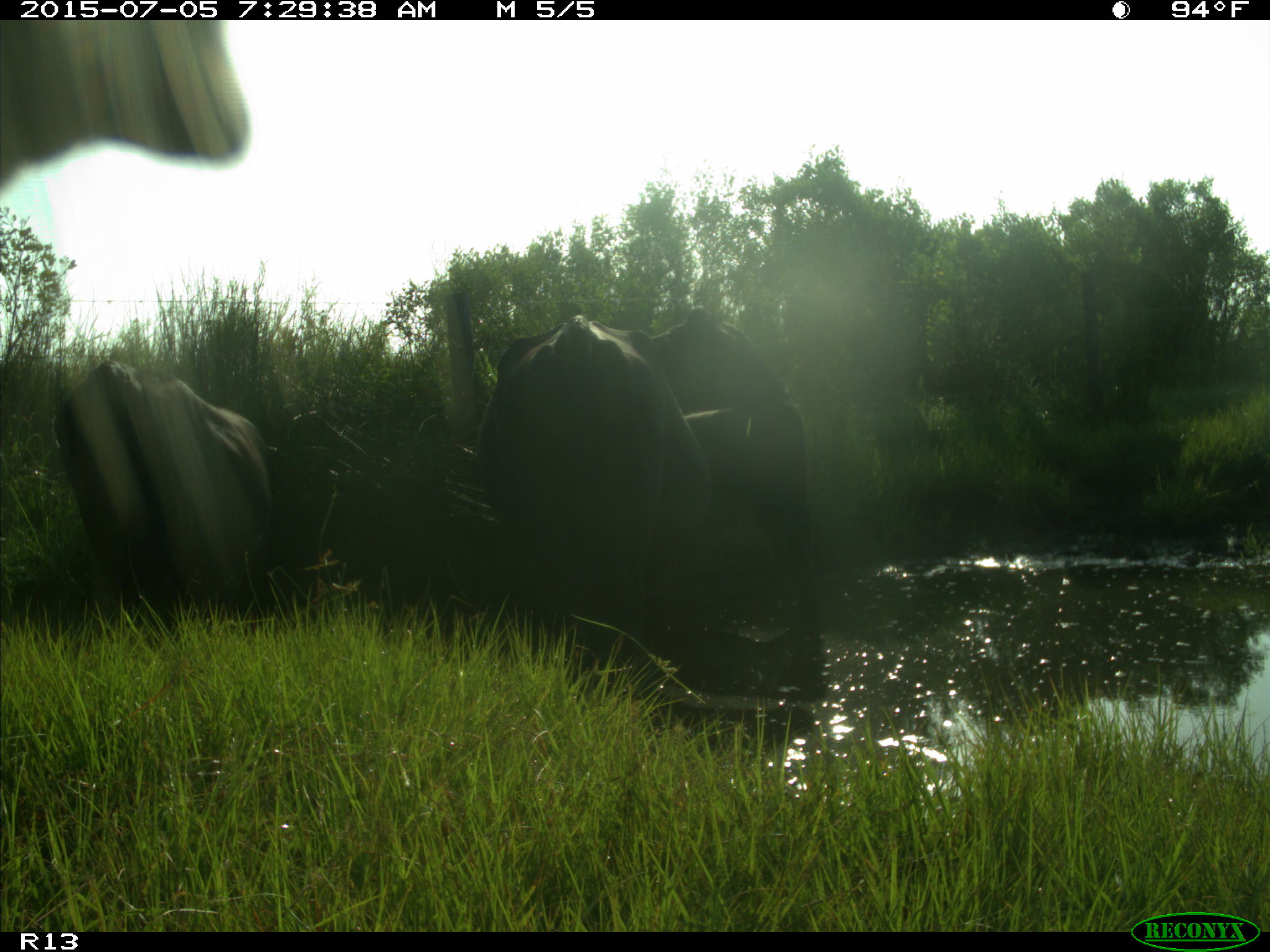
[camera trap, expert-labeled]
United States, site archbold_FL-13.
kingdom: Animalia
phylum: Chordata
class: Mammalia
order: Artiodactyla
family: Bovidae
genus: Bos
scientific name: Bos taurus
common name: domestic cow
Bos taurus (domestic cow).